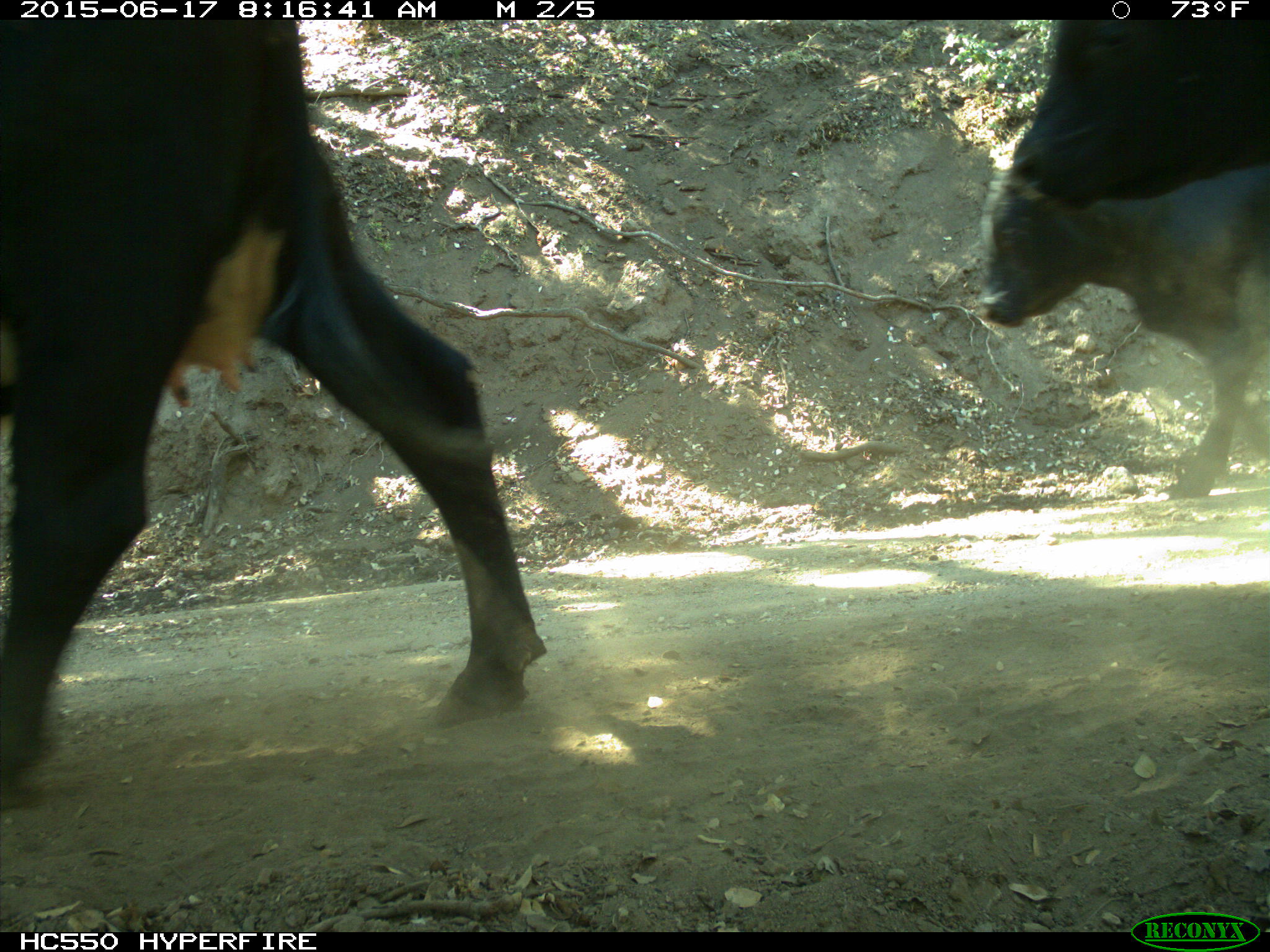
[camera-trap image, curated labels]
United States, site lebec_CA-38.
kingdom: Animalia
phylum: Chordata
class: Mammalia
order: Artiodactyla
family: Bovidae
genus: Bos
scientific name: Bos taurus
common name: domestic cow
Bos taurus (domestic cow).